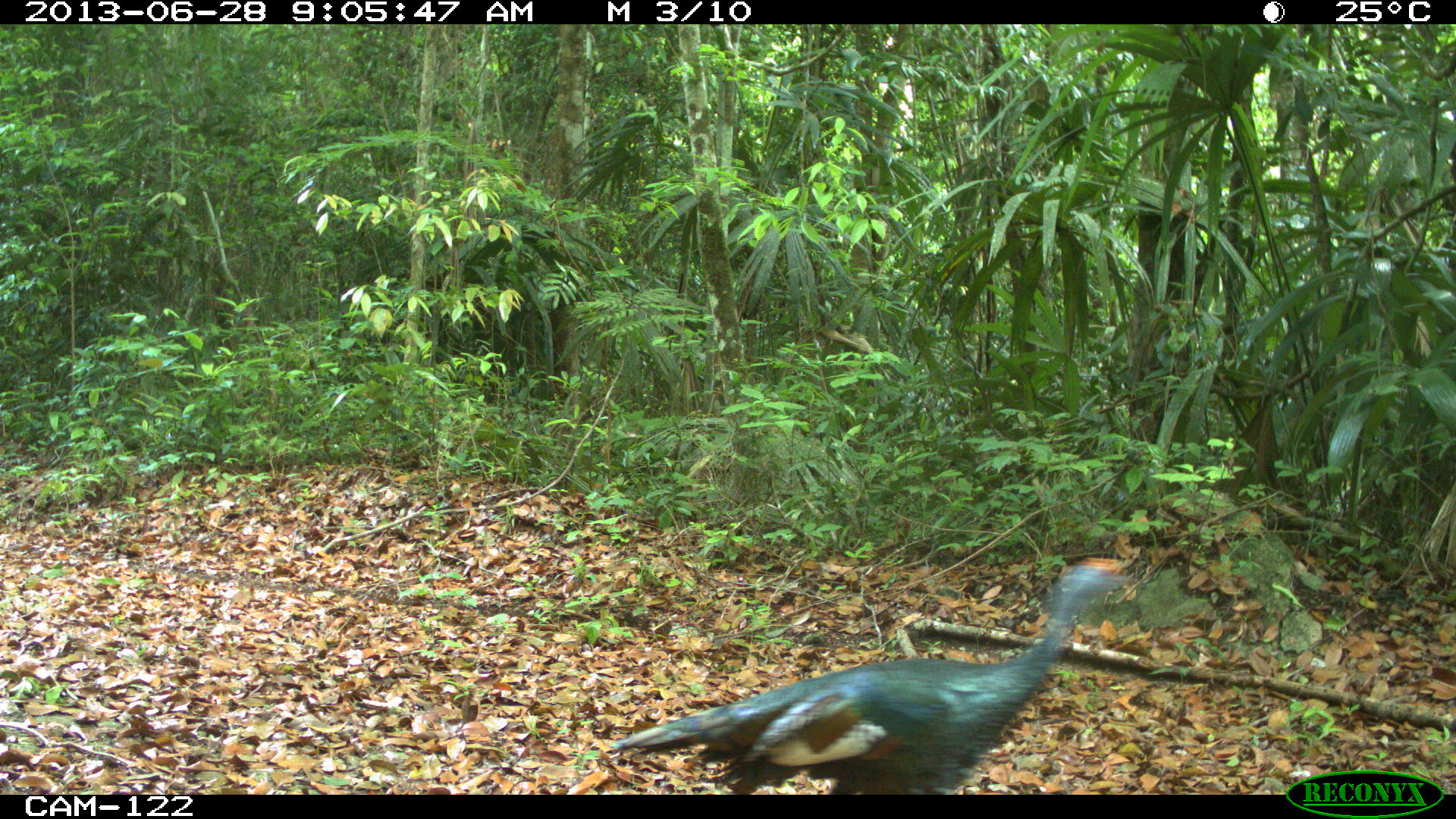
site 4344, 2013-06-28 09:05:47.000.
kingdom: Animalia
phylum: Chordata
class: Aves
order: Galliformes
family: Phasianidae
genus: Meleagris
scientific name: Meleagris ocellata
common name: ocellated turkey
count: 1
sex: male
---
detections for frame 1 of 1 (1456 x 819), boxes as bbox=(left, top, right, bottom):
meleagris ocellata: bbox=(610, 551, 1127, 794)